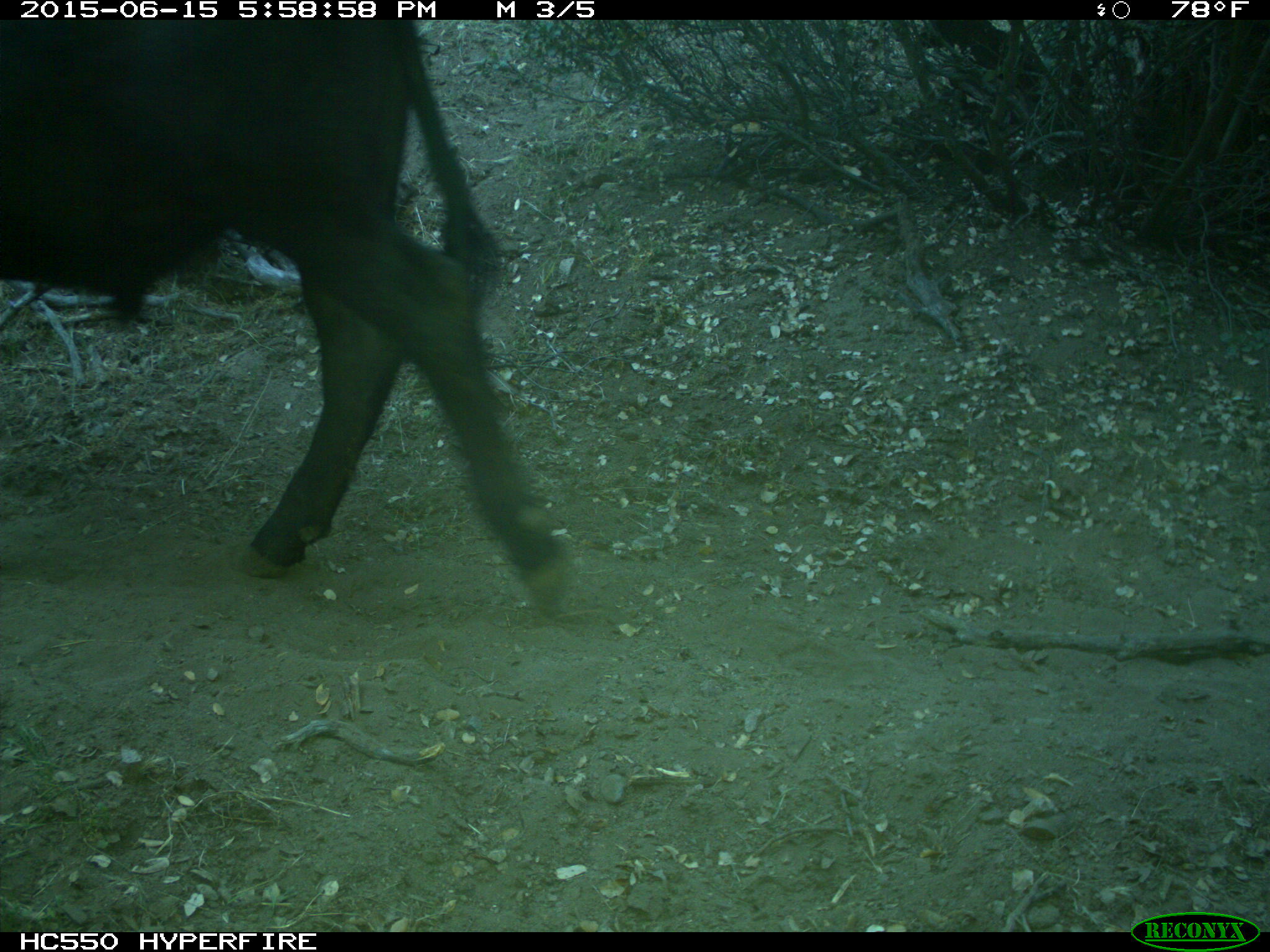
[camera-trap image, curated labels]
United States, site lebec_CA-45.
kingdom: Animalia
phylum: Chordata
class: Mammalia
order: Artiodactyla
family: Bovidae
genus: Bos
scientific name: Bos taurus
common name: domestic cow